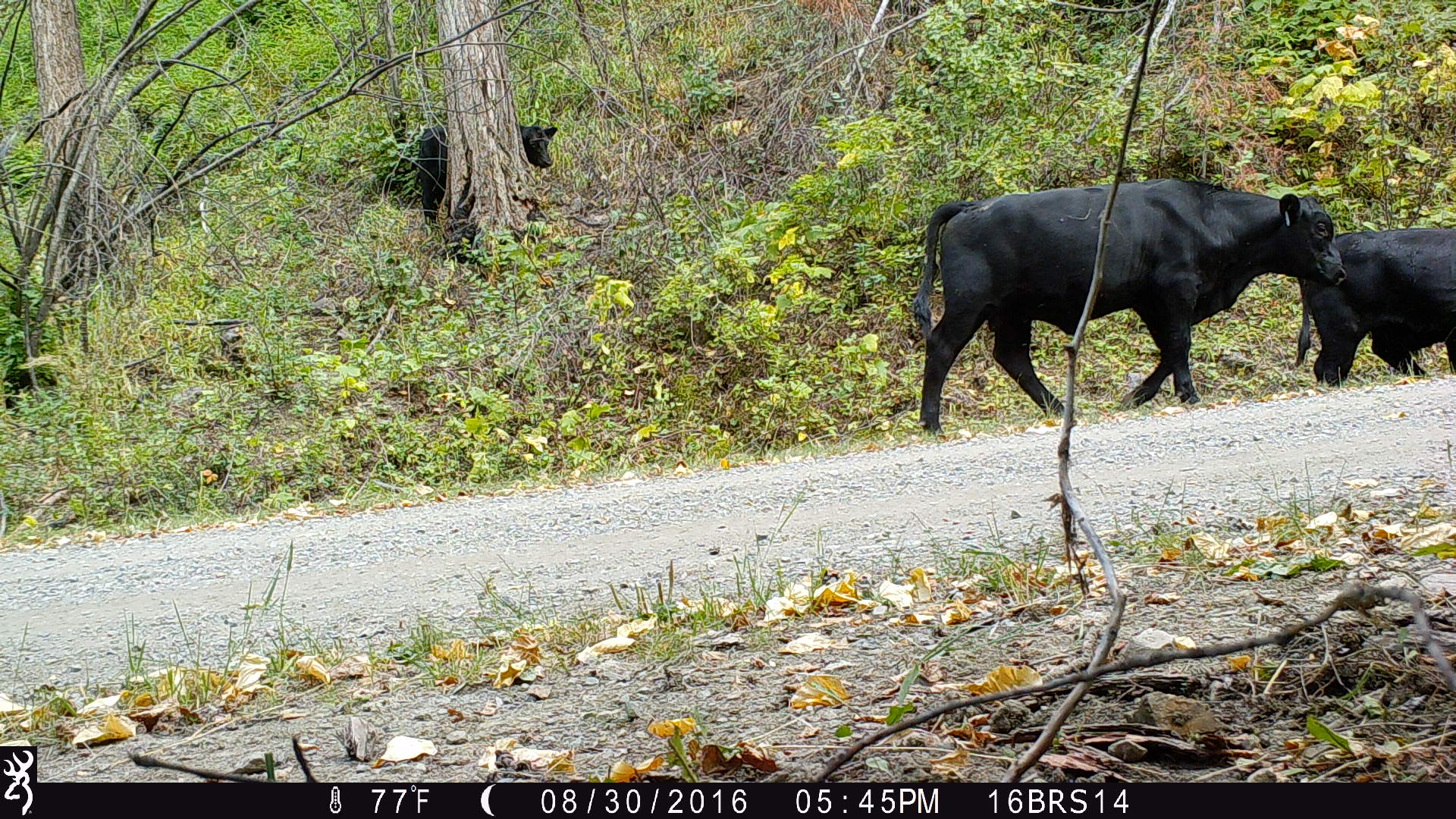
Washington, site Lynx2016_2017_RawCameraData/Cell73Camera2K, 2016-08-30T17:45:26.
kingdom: Animalia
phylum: Chordata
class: Mammalia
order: Artiodactyla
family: Bovidae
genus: Bos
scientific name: Bos taurus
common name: domestic cattle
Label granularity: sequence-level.